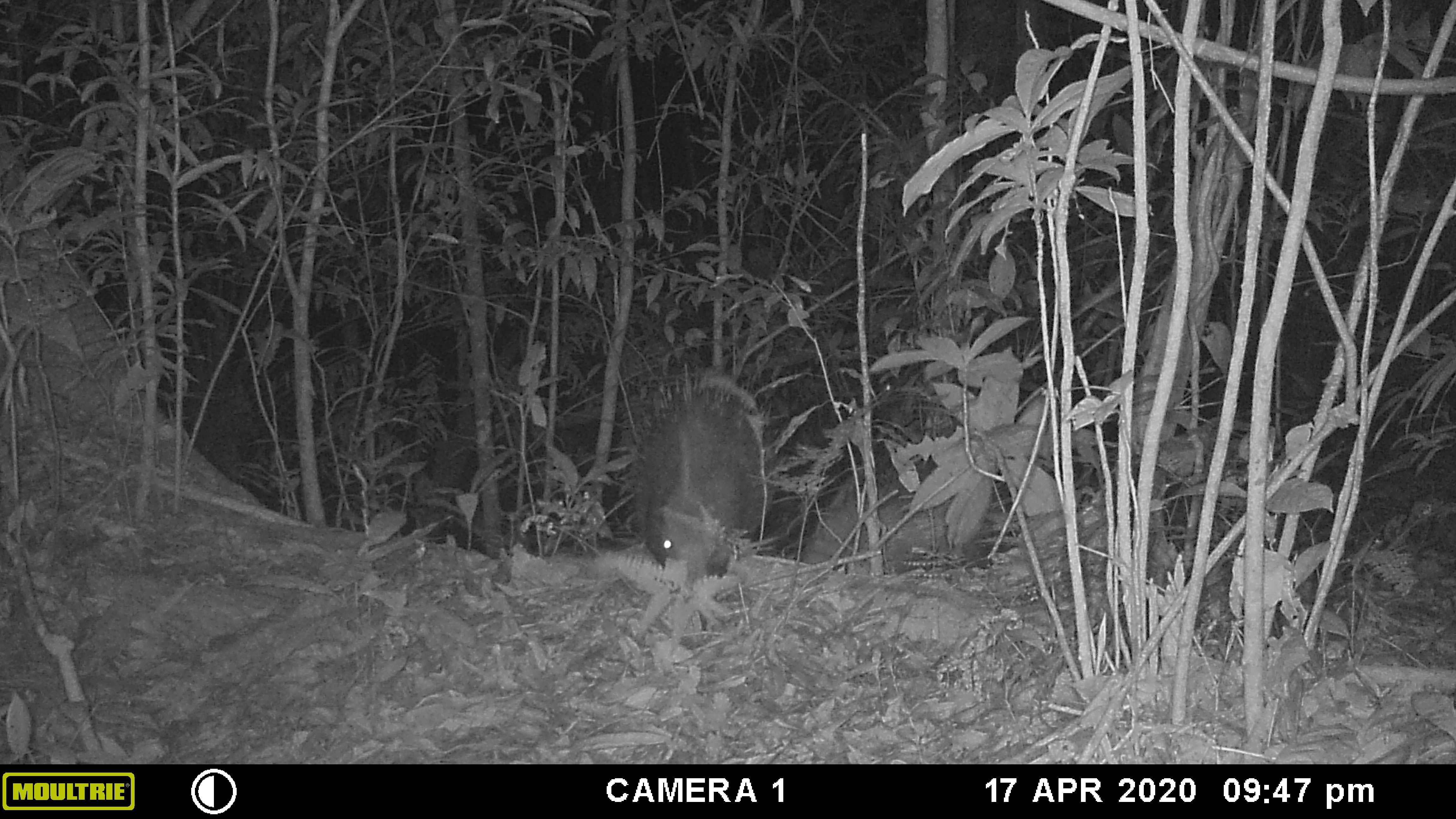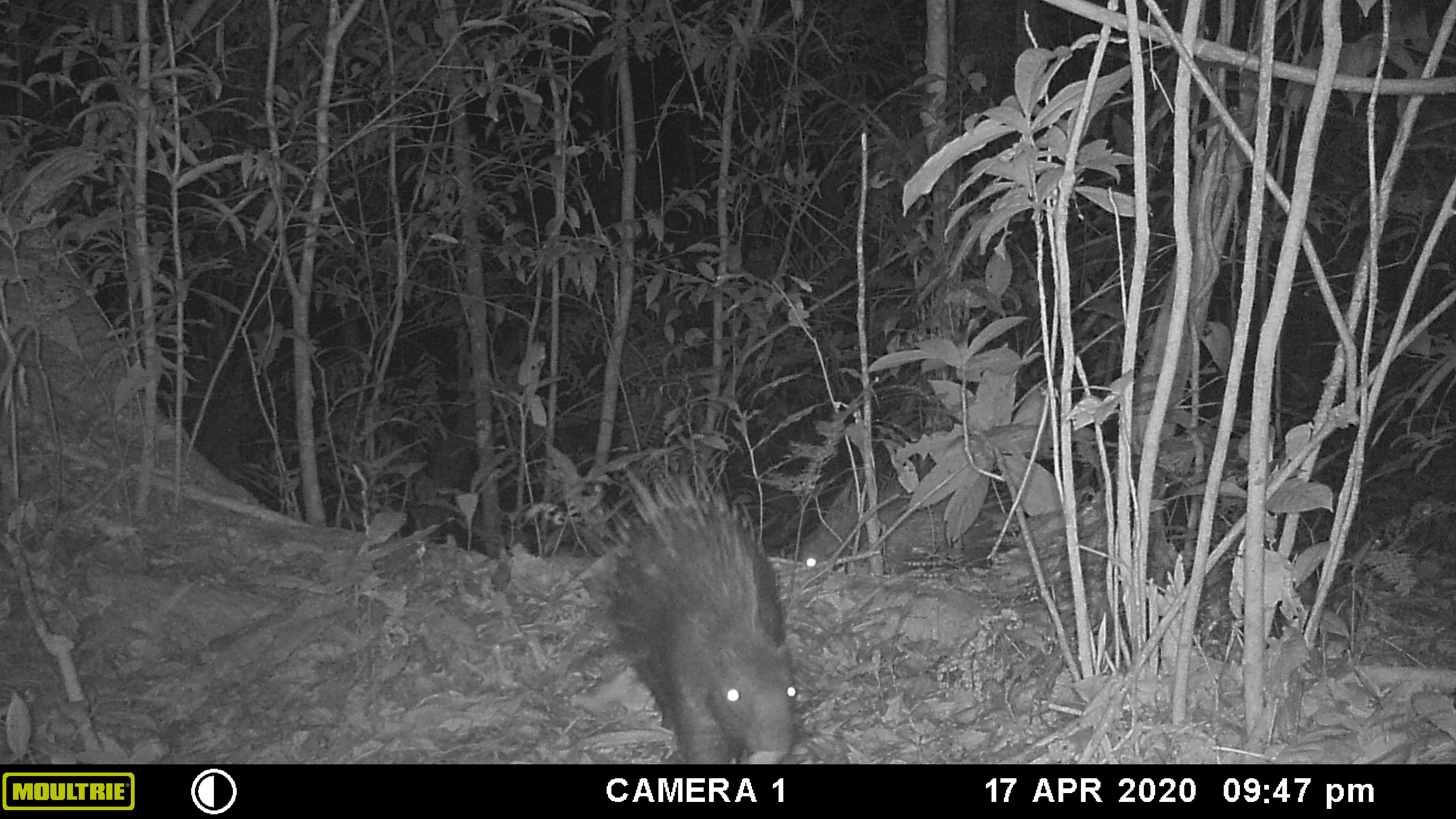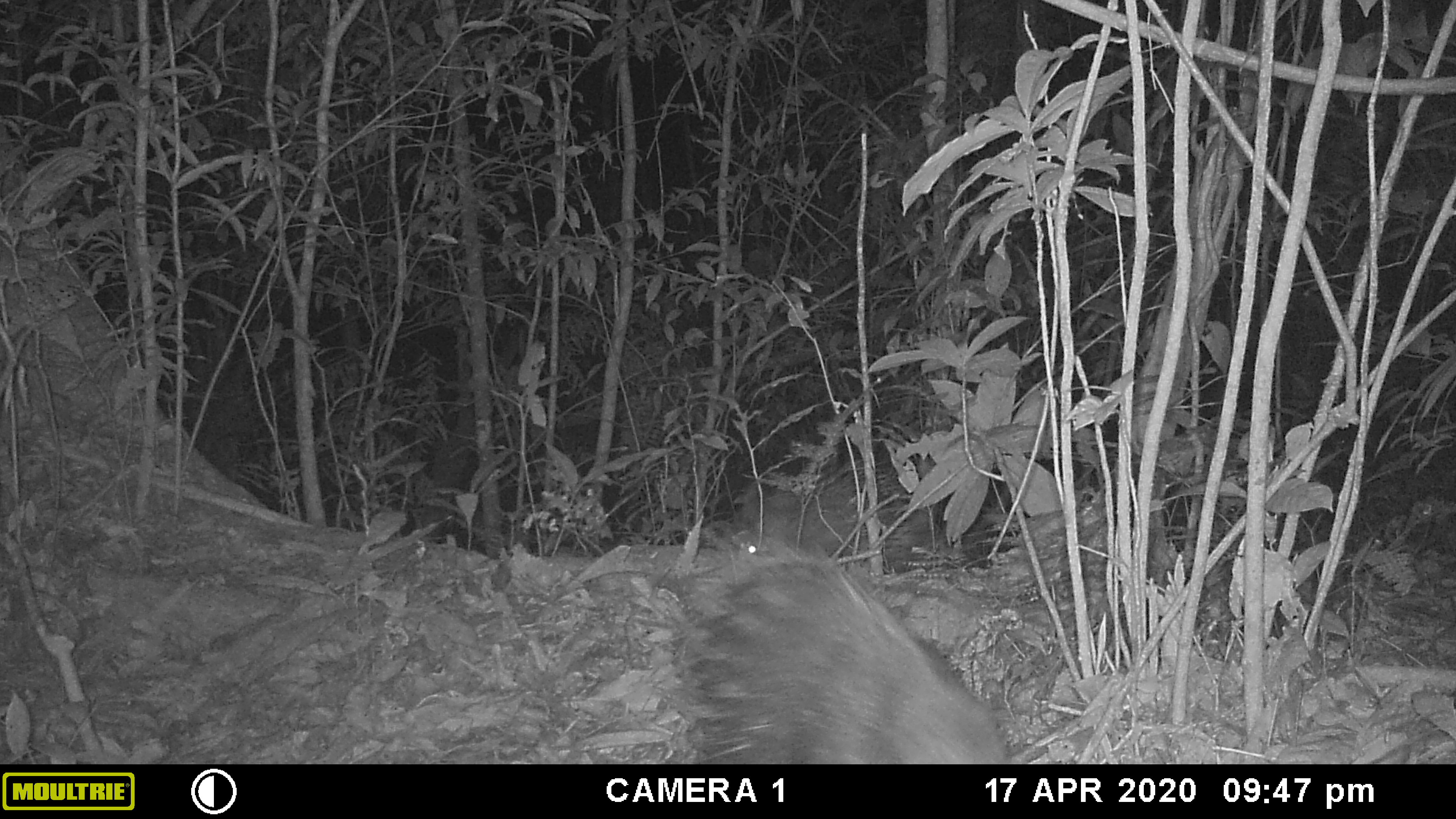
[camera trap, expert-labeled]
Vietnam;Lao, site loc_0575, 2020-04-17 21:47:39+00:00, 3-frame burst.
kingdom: Animalia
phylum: Chordata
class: Mammalia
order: Rodentia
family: Hystricidae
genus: Hystrix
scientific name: Hystrix brachyura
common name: malayan porcupine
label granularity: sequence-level